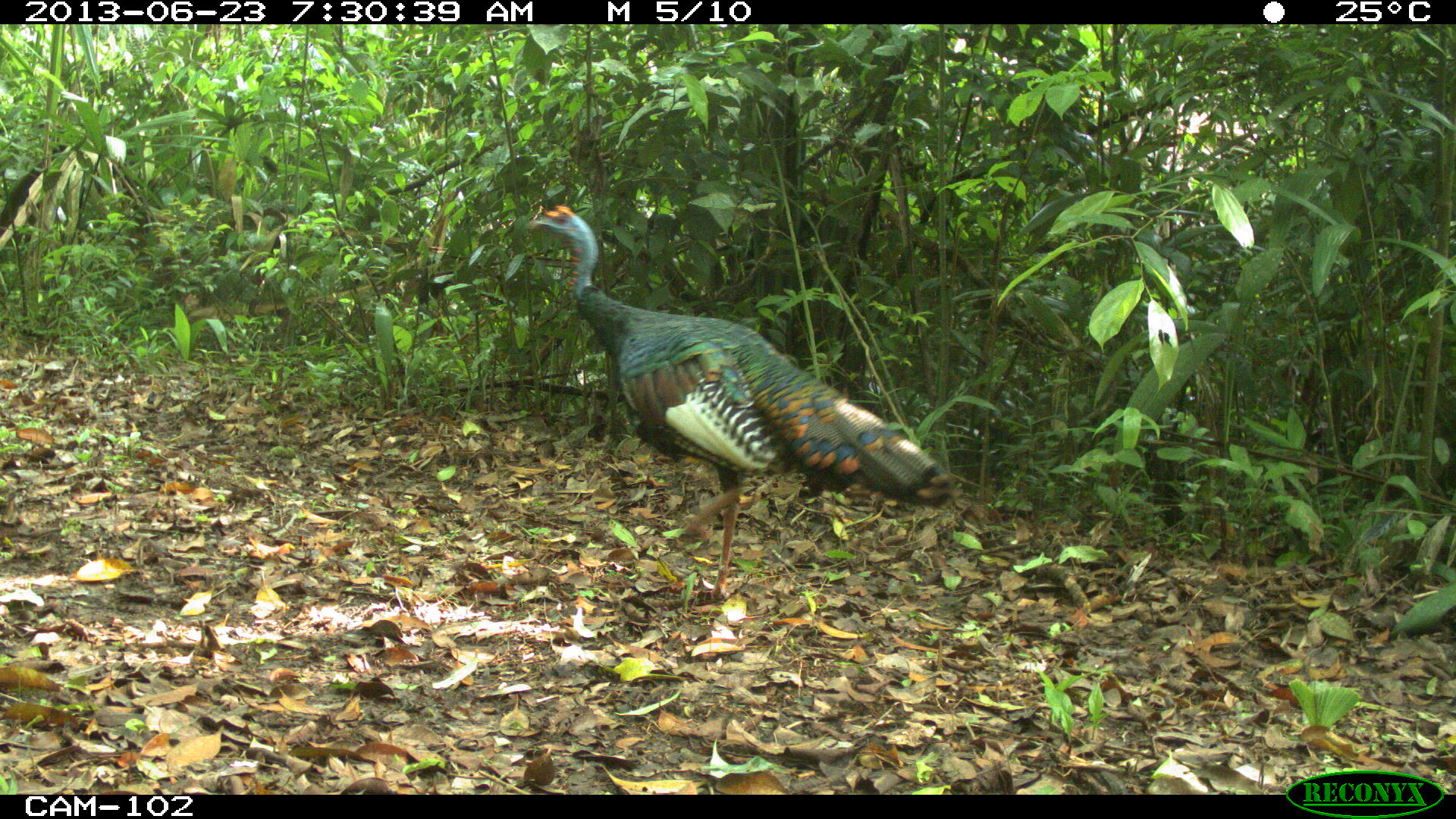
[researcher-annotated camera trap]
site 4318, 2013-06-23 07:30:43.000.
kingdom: Animalia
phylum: Chordata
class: Aves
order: Galliformes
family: Phasianidae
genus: Meleagris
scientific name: Meleagris ocellata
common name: ocellated turkey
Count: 1.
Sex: male.